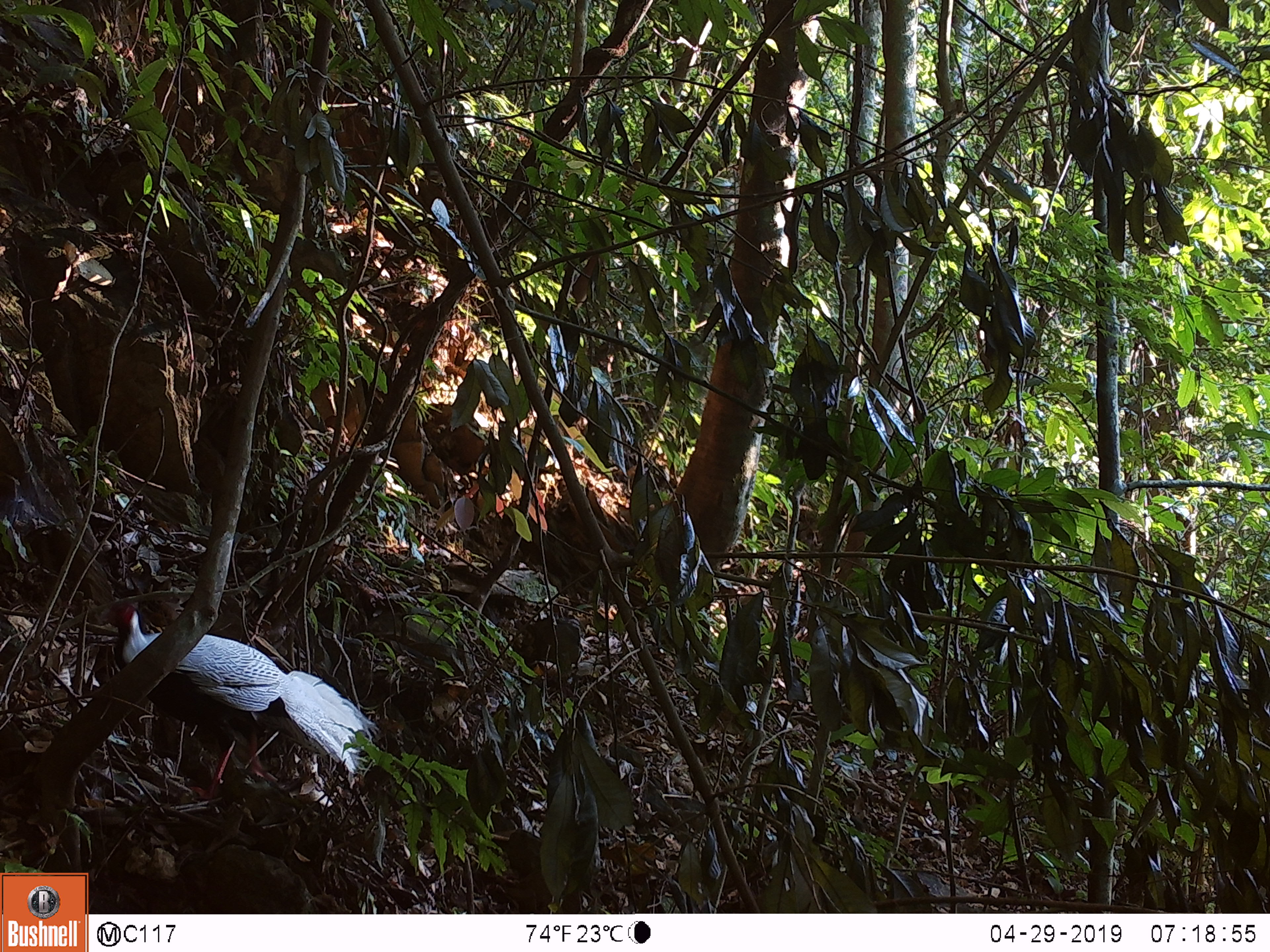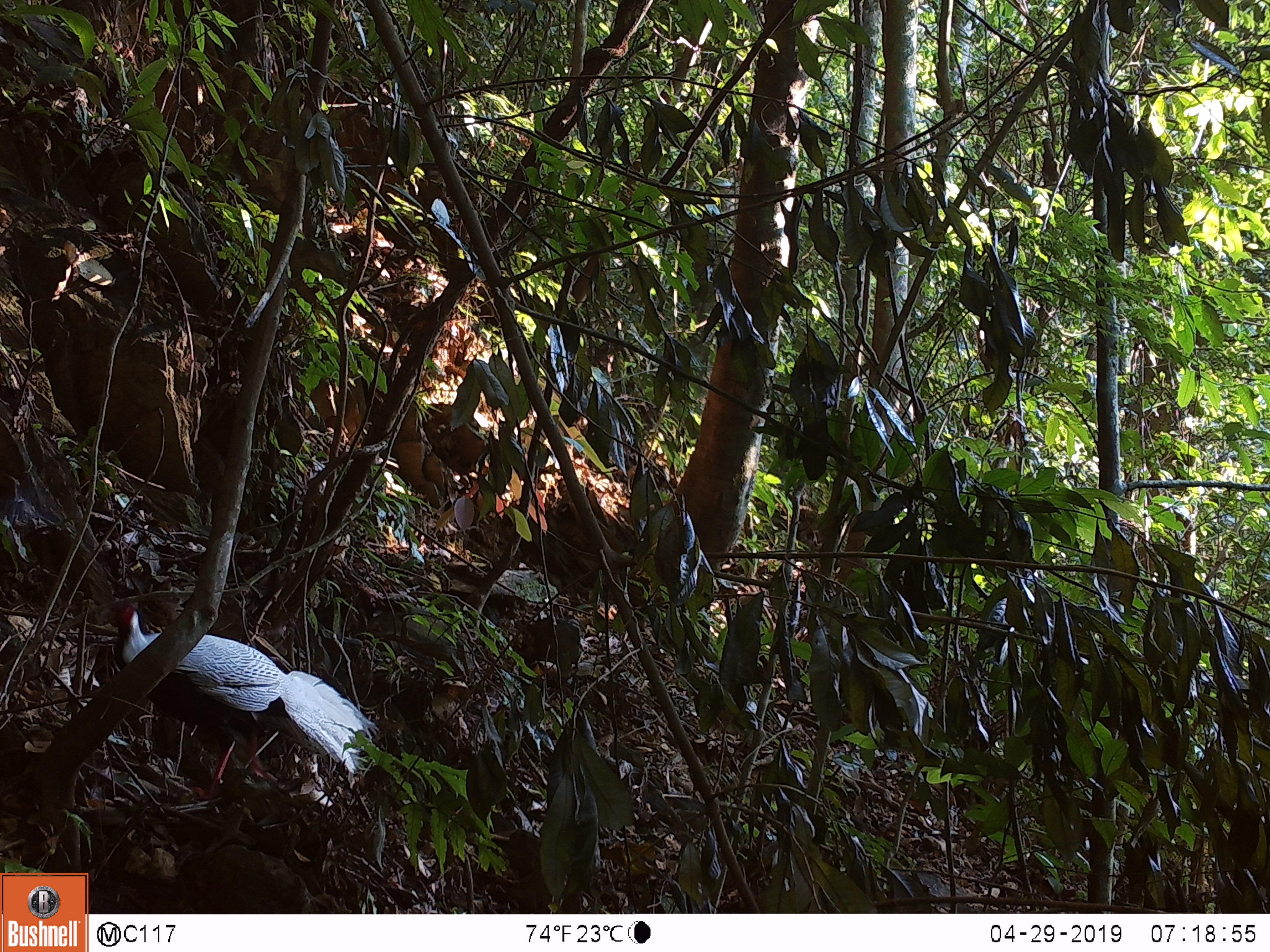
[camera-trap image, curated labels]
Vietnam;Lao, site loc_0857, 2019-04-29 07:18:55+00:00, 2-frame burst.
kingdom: Animalia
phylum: Chordata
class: Aves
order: Galliformes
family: Phasianidae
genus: Lophura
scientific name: Lophura nycthemera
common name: silver pheasant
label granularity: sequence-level